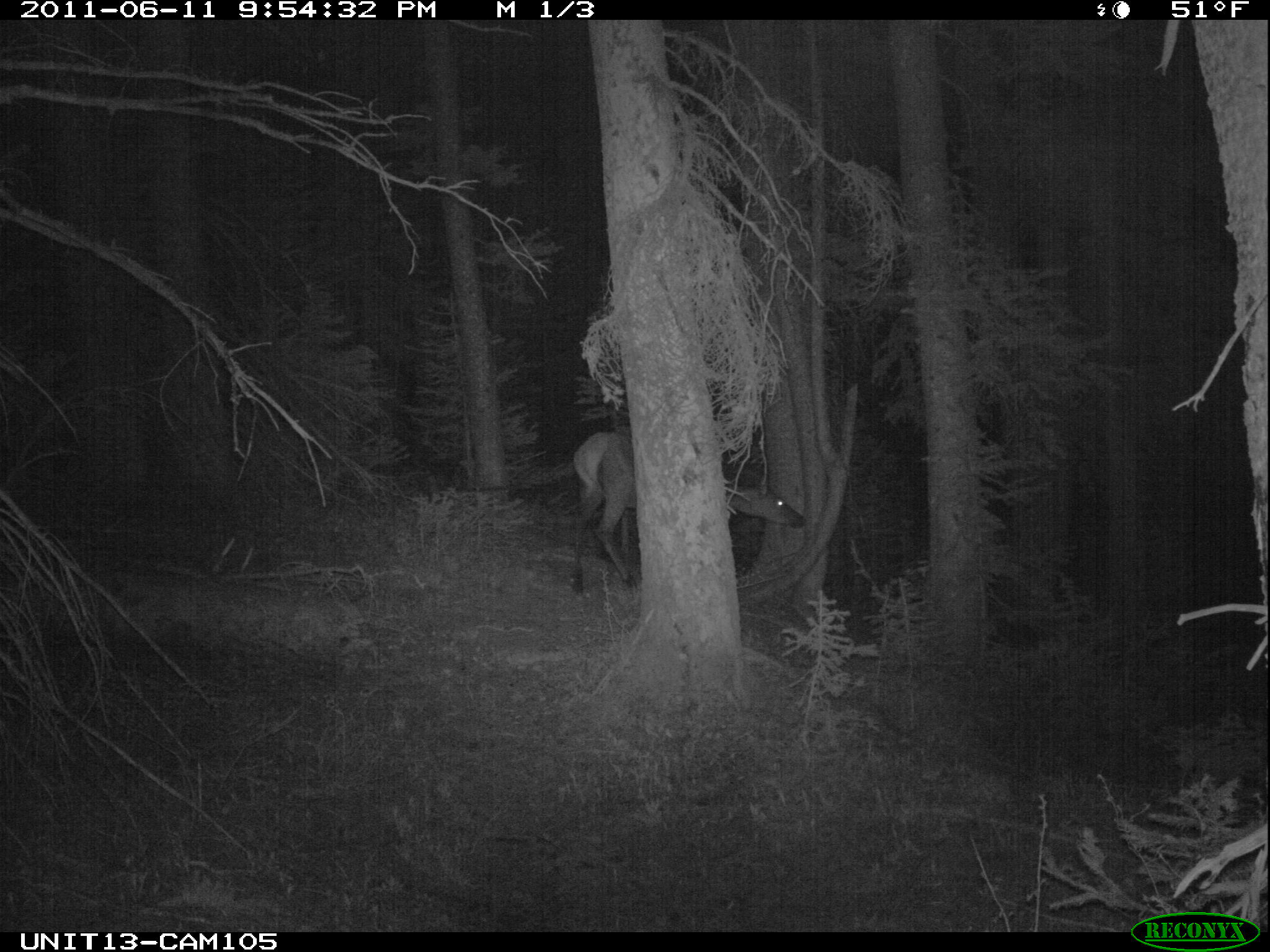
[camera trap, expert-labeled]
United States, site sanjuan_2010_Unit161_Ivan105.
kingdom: Animalia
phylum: Chordata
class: Mammalia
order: Artiodactyla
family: Cervidae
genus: Cervus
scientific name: Cervus elaphus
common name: red deer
Cervus elaphus (red deer).